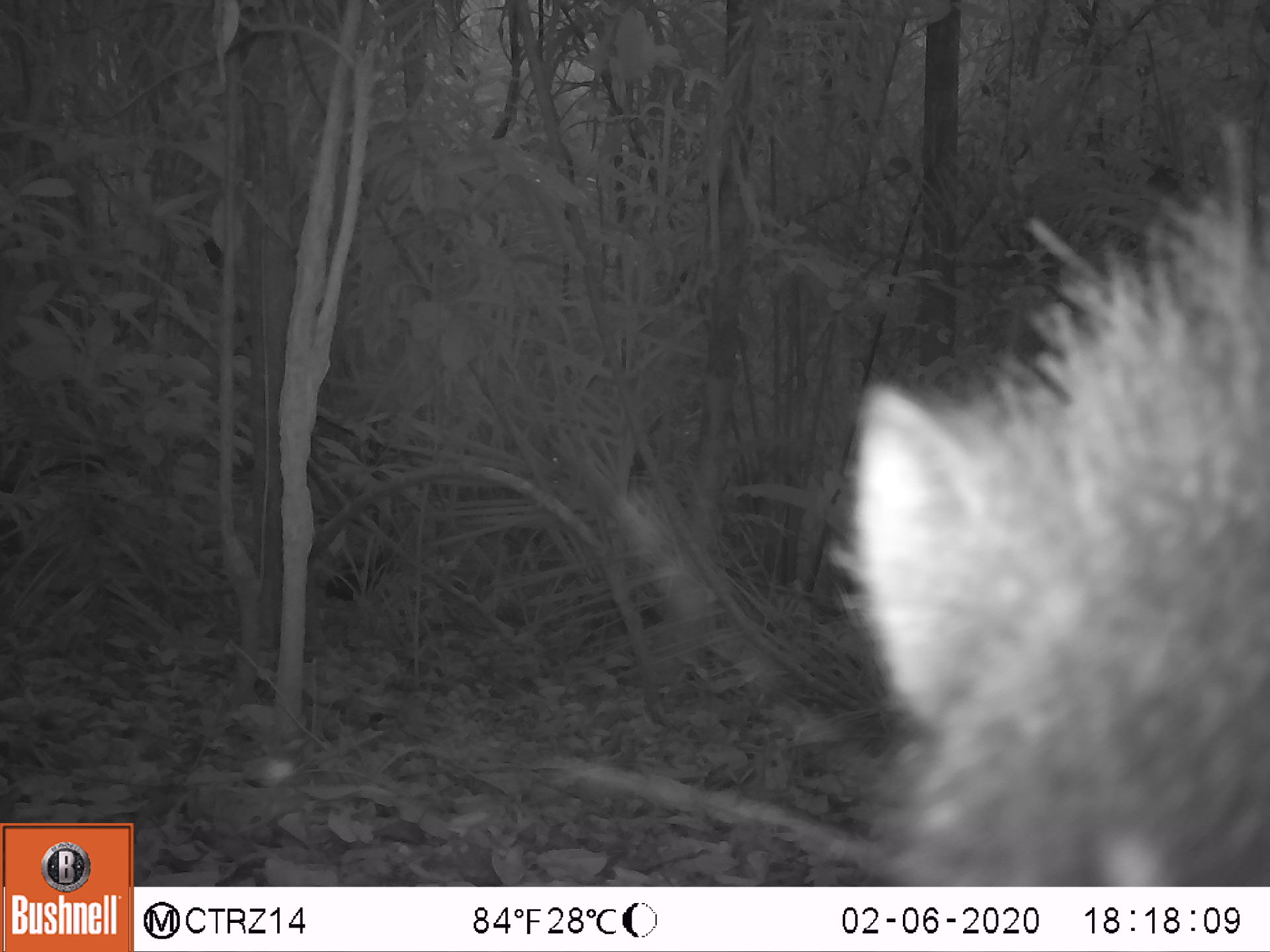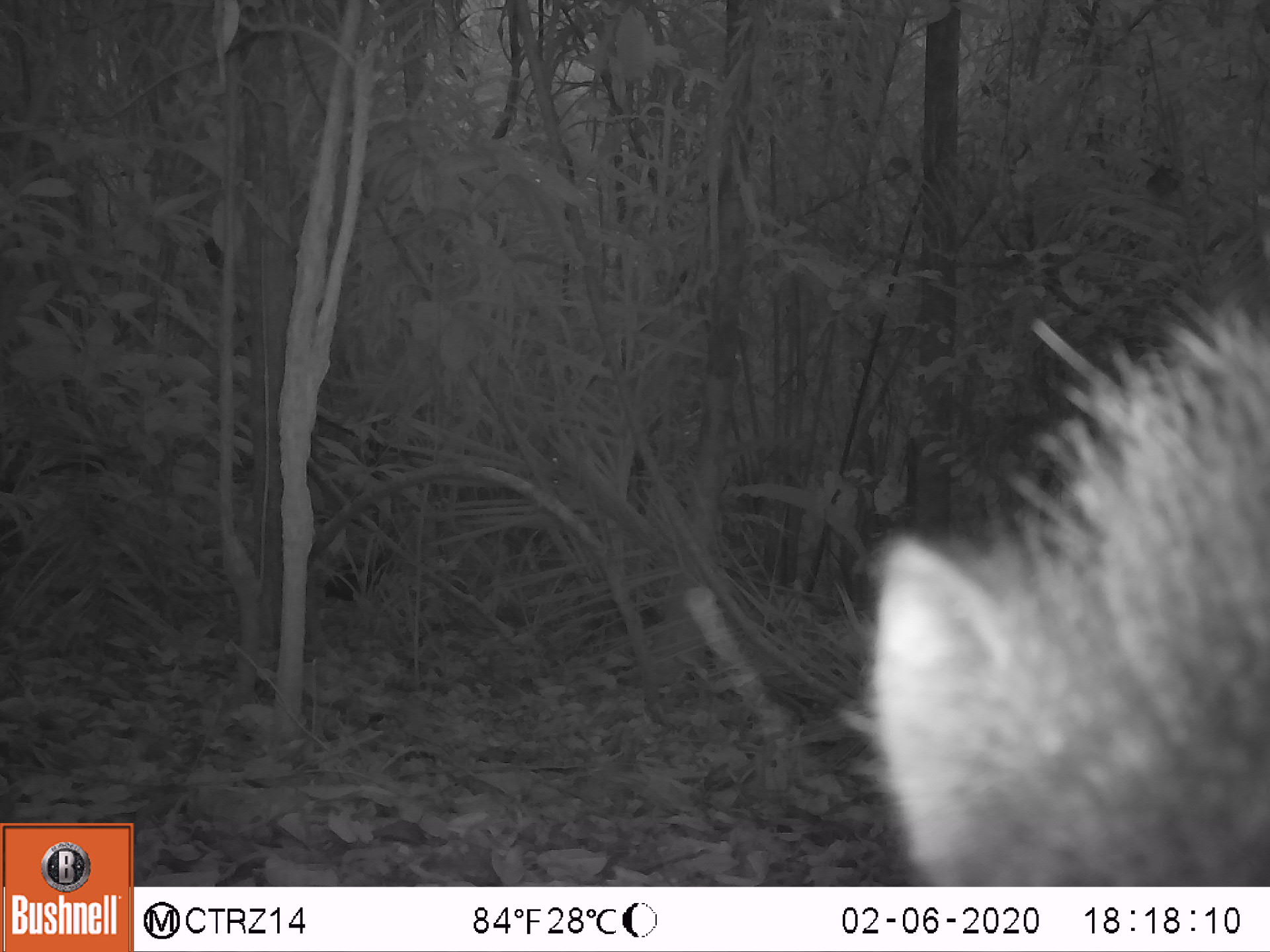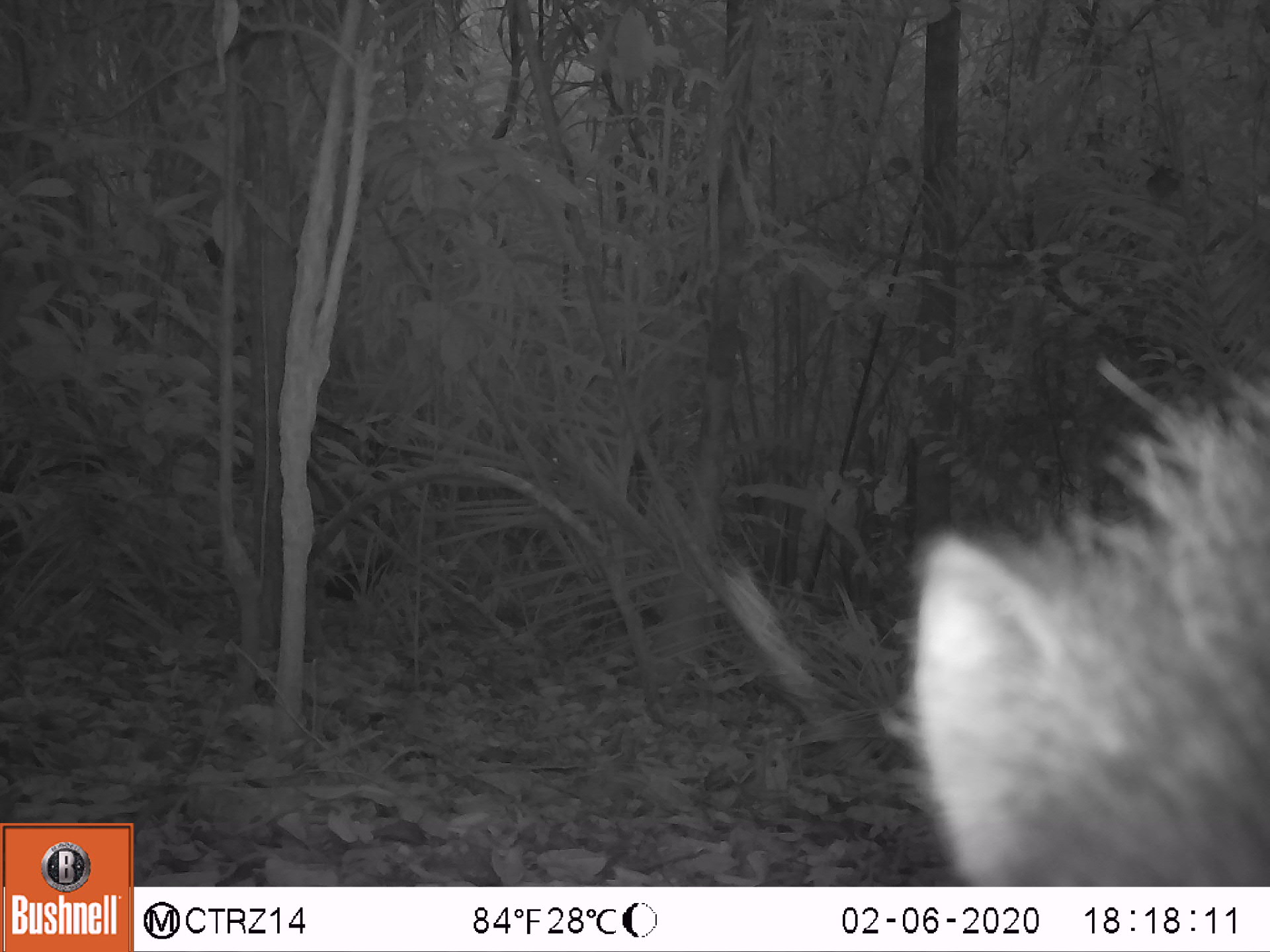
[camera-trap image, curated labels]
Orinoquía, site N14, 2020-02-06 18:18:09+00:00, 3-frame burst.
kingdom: Animalia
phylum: Chordata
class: Mammalia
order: Artiodactyla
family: Tayassuidae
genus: Pecari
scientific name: Pecari tajacu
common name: collared peccary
Collared peccary (Pecari tajacu).